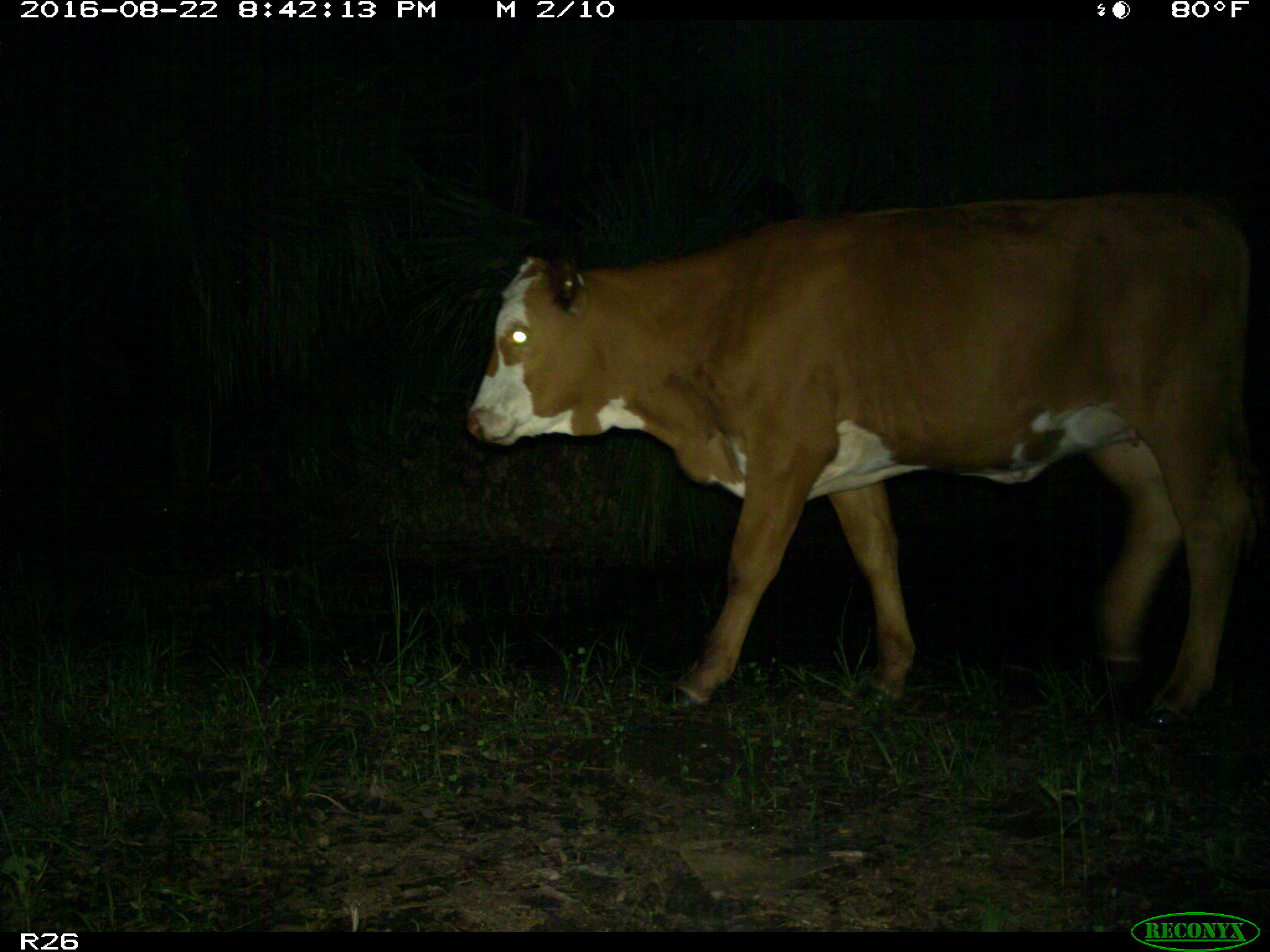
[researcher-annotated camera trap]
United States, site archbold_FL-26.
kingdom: Animalia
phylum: Chordata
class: Mammalia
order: Artiodactyla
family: Bovidae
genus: Bos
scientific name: Bos taurus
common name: domestic cow